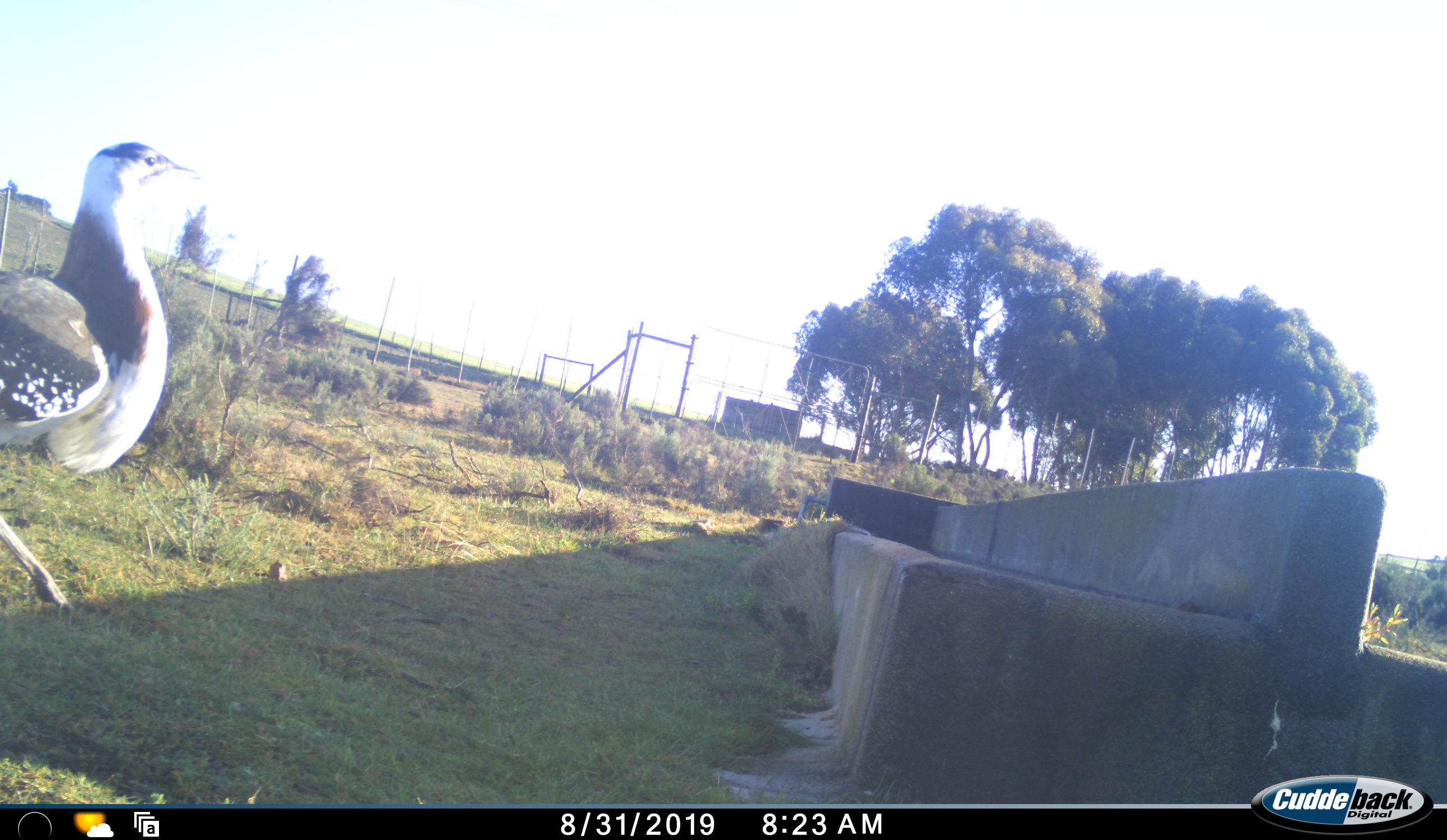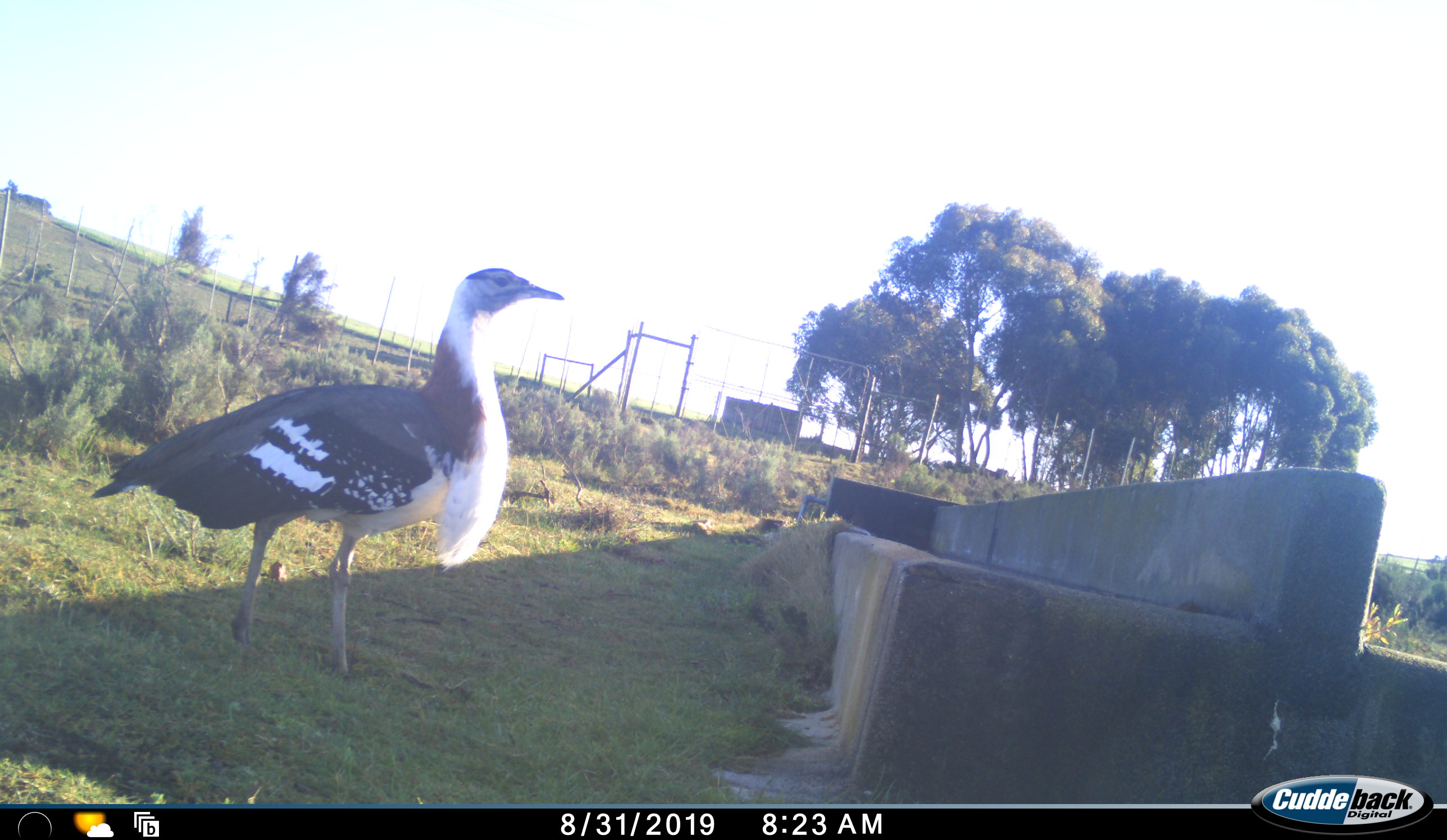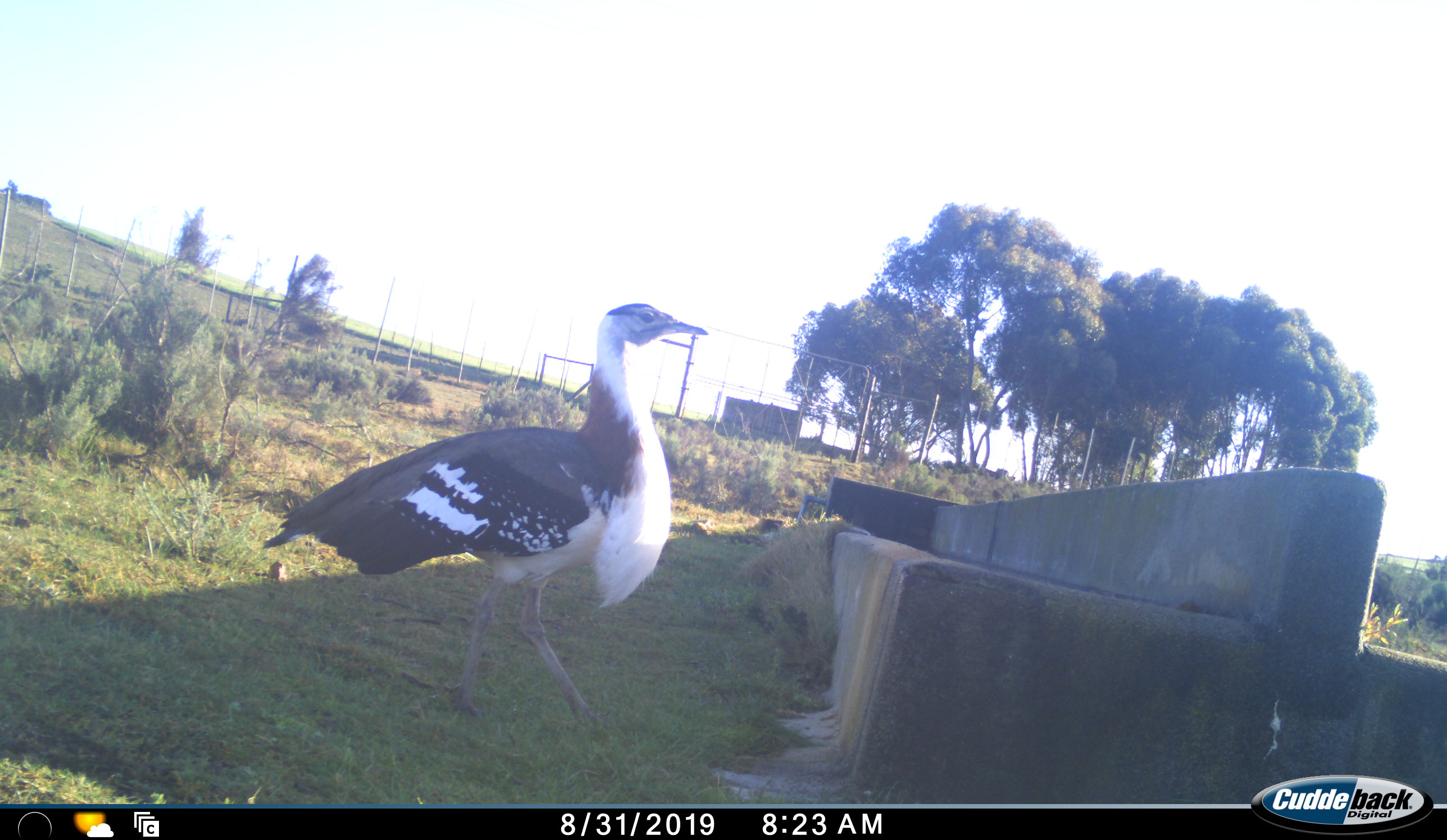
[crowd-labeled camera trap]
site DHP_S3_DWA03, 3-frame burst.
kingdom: Animalia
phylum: Chordata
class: Aves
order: Otidiformes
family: Otididae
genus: Neotis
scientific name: Neotis denhami denhami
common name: denham's bustard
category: bustarddenhams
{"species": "bustarddenhams (denham's bustard) (Neotis denhami denhami)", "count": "1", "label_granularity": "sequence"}